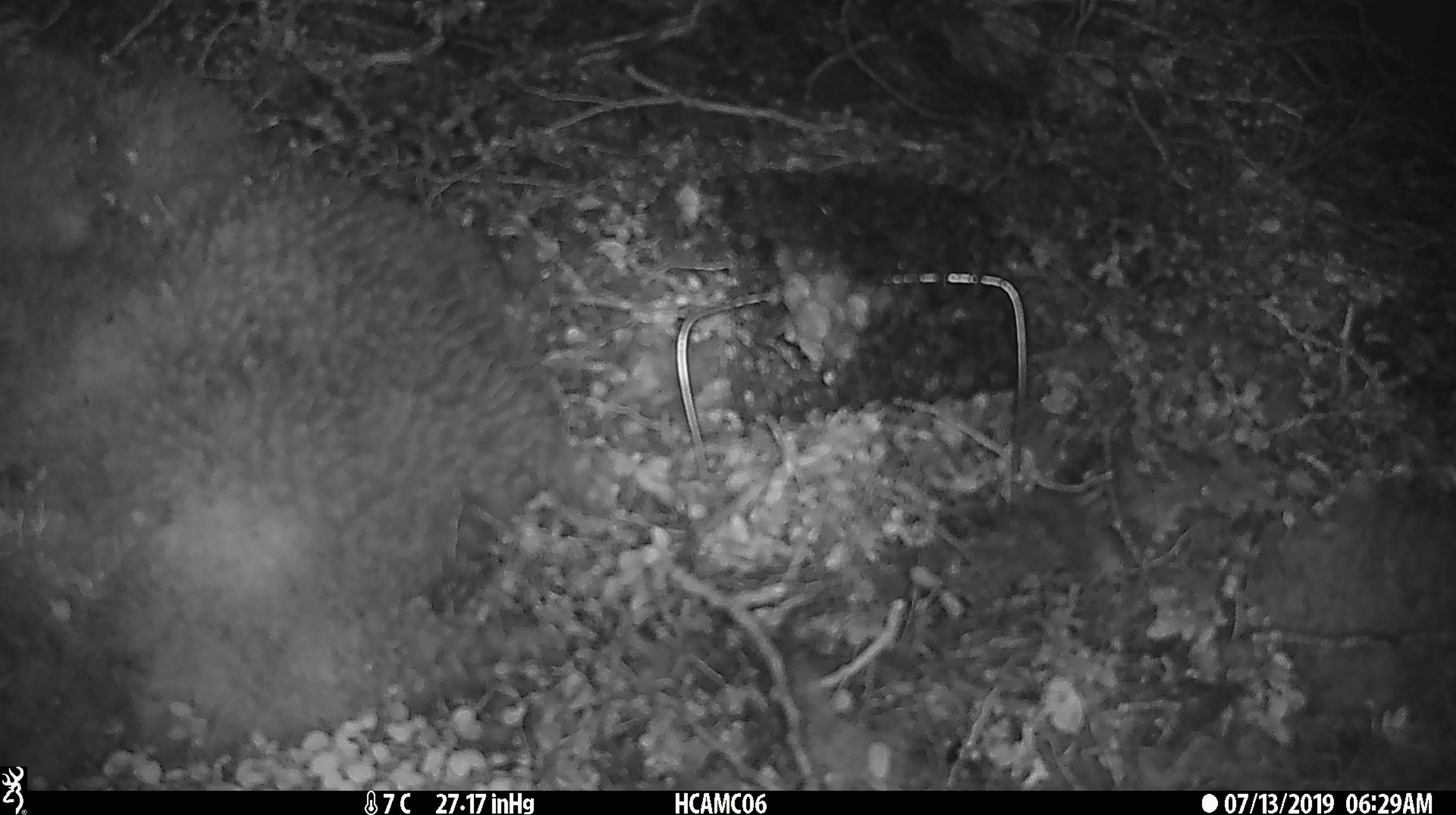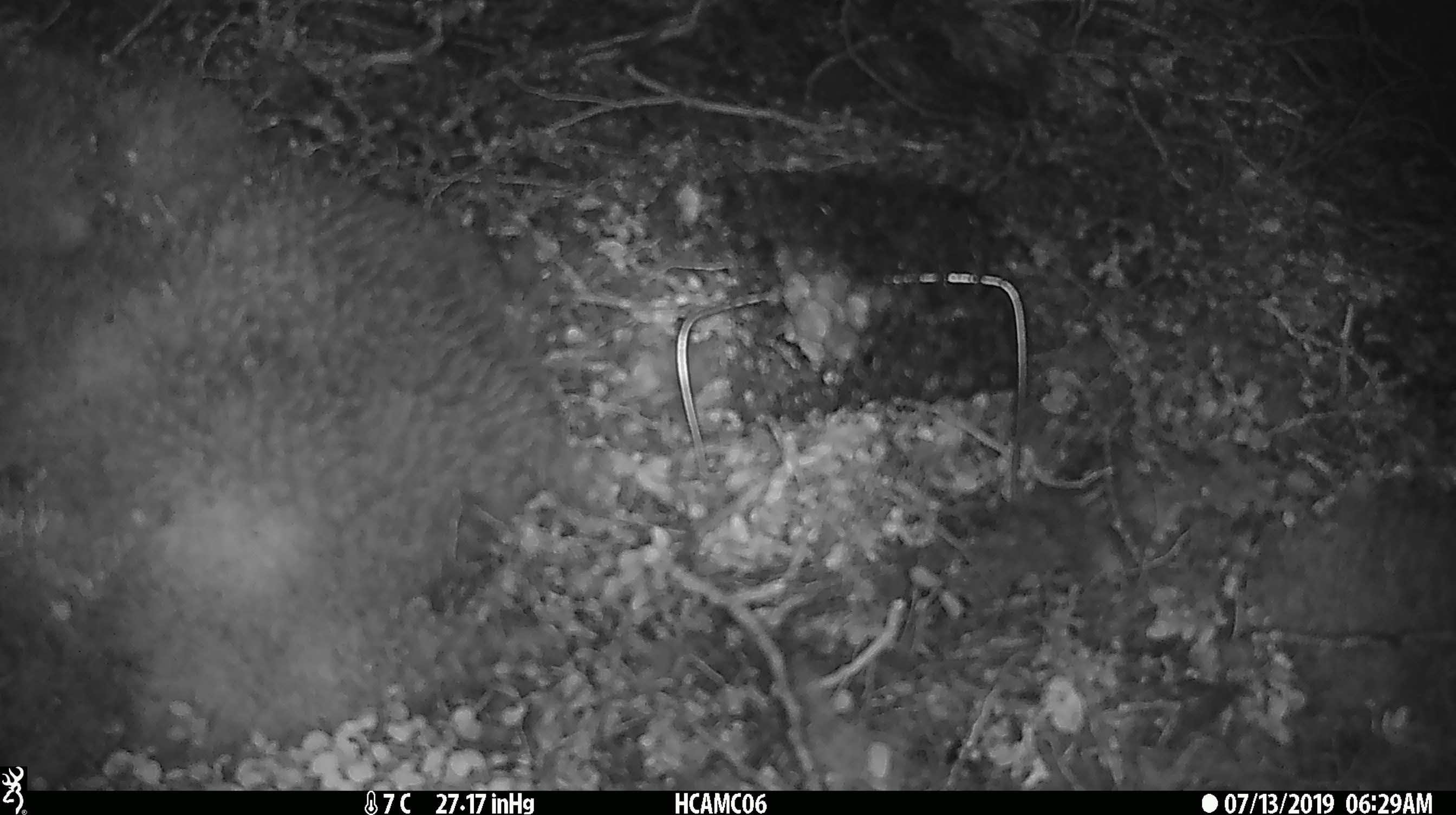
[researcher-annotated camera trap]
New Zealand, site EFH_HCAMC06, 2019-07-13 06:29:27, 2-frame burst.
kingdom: Animalia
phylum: Chordata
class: Mammalia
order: Rodentia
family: Muridae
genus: Mus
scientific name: Mus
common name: mouse